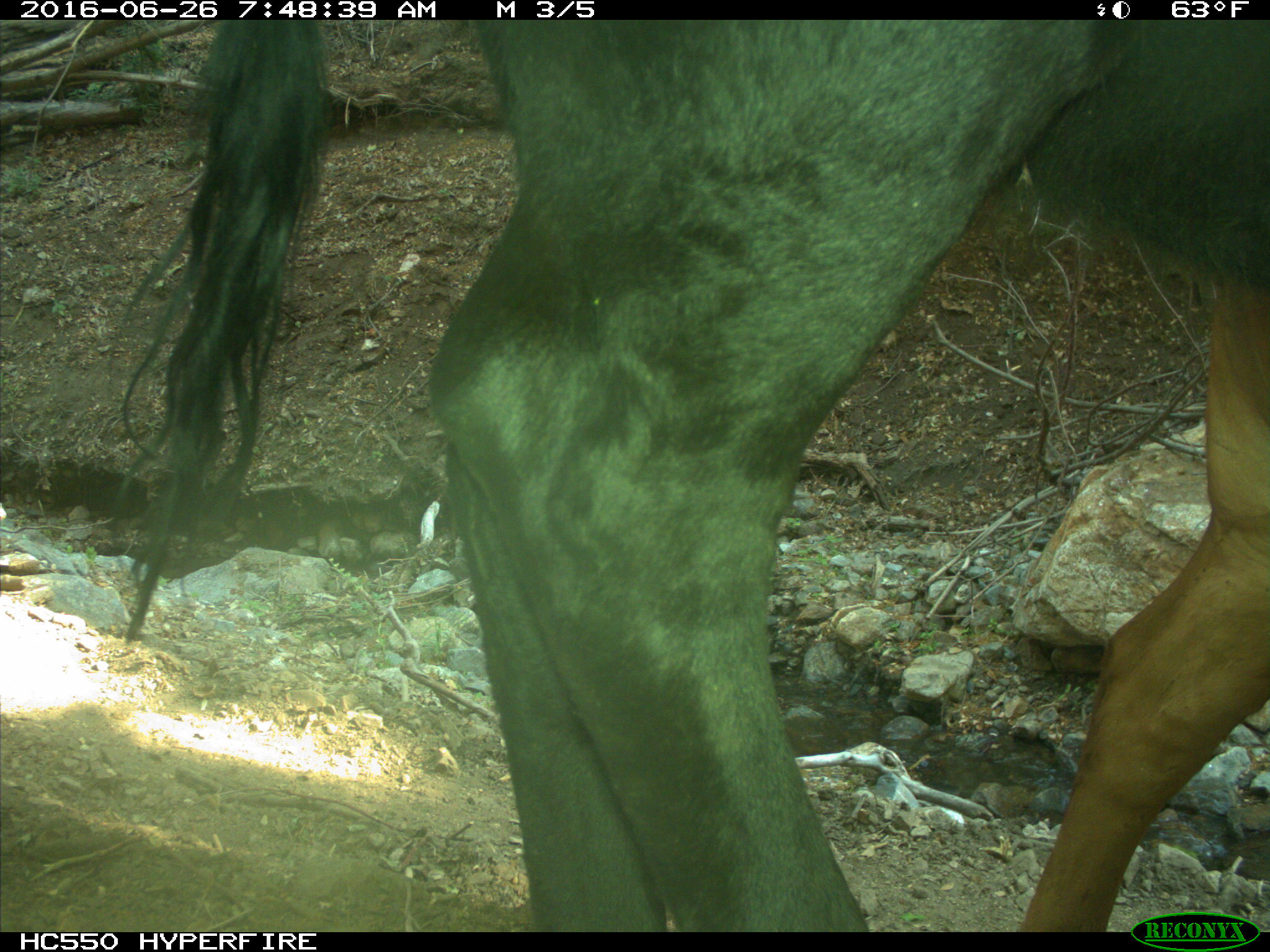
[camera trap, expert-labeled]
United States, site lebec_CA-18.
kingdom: Animalia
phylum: Chordata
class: Mammalia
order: Artiodactyla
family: Bovidae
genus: Bos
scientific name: Bos taurus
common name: domestic cow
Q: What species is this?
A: Bos taurus (domestic cow).